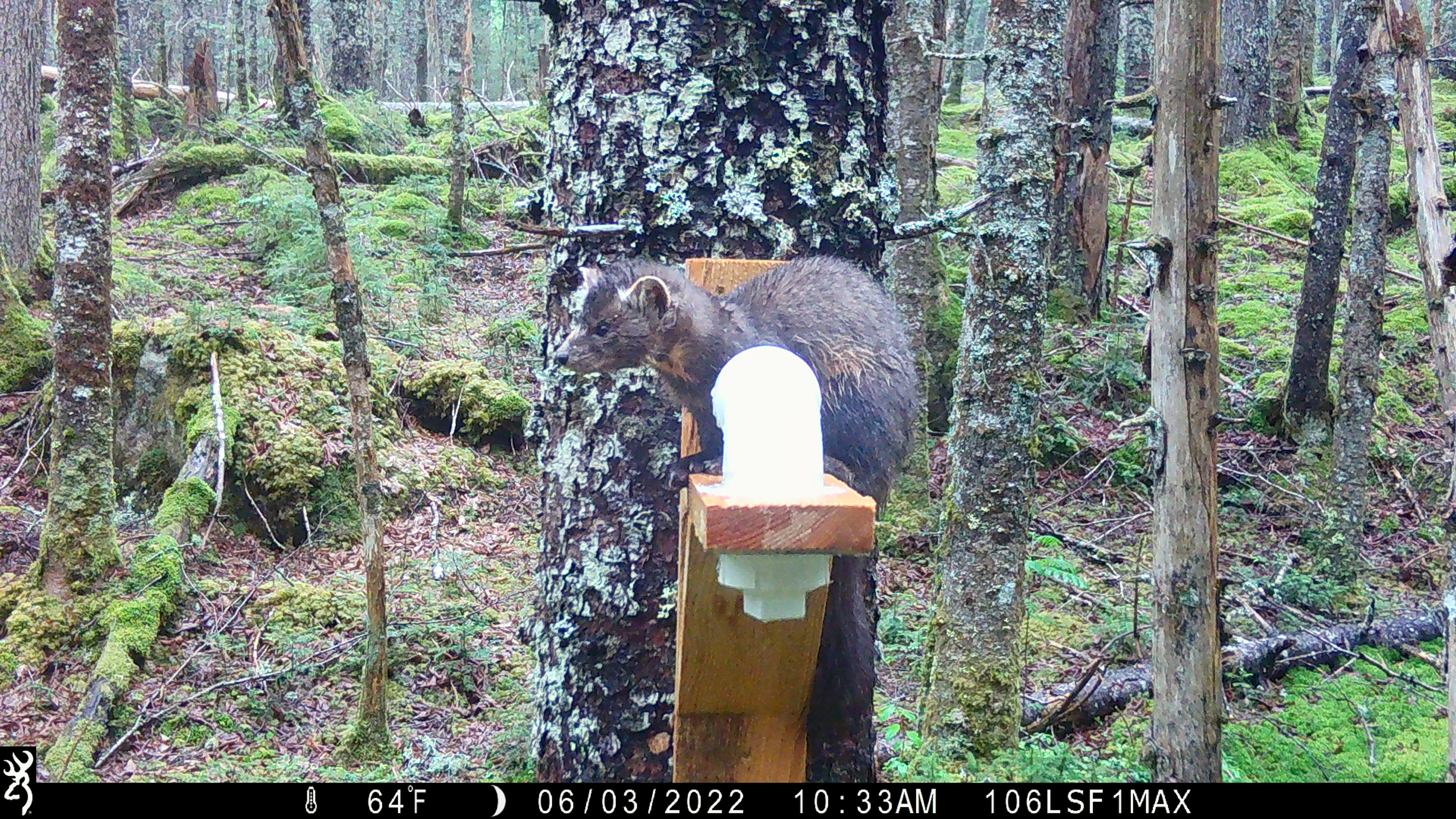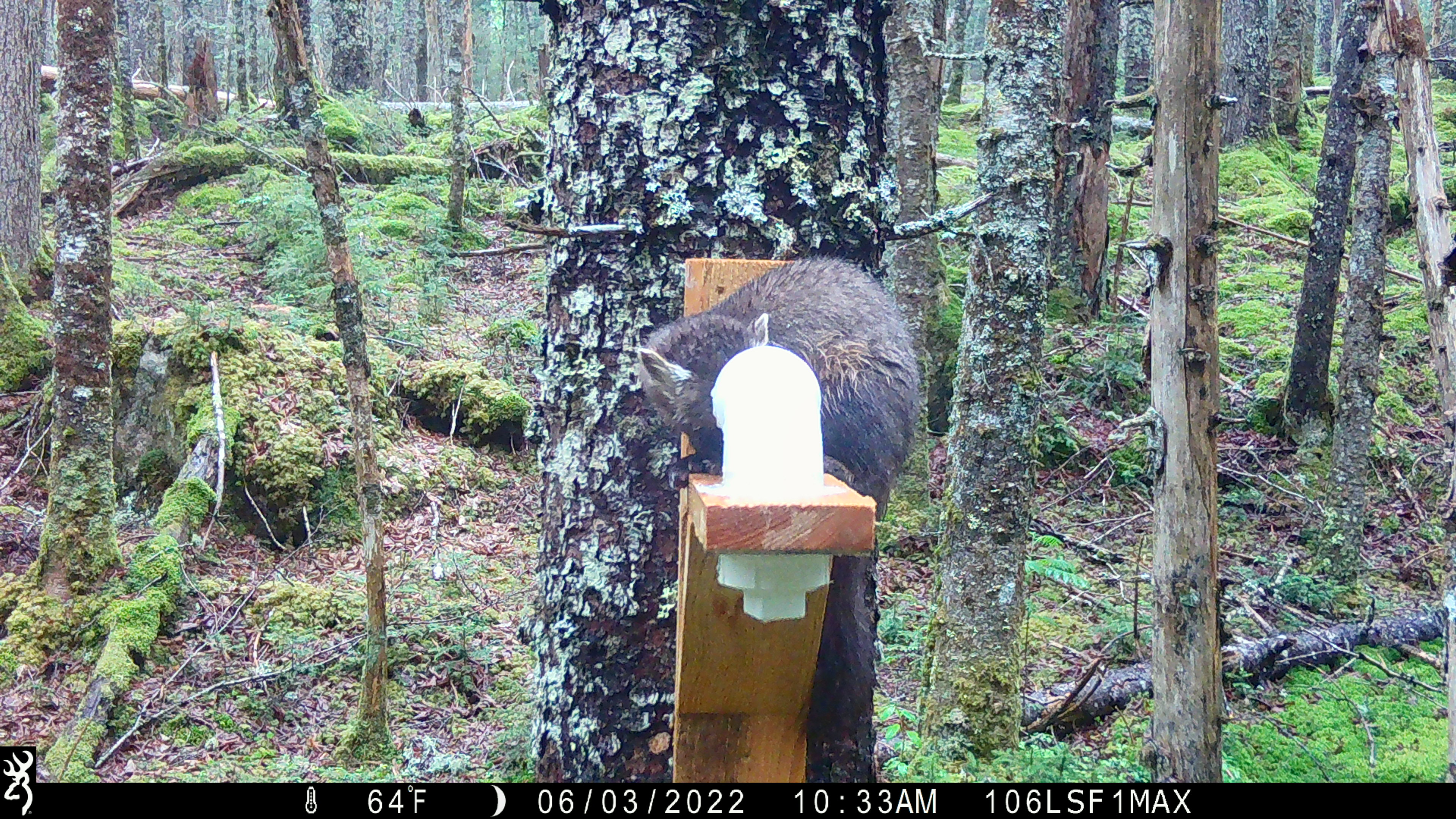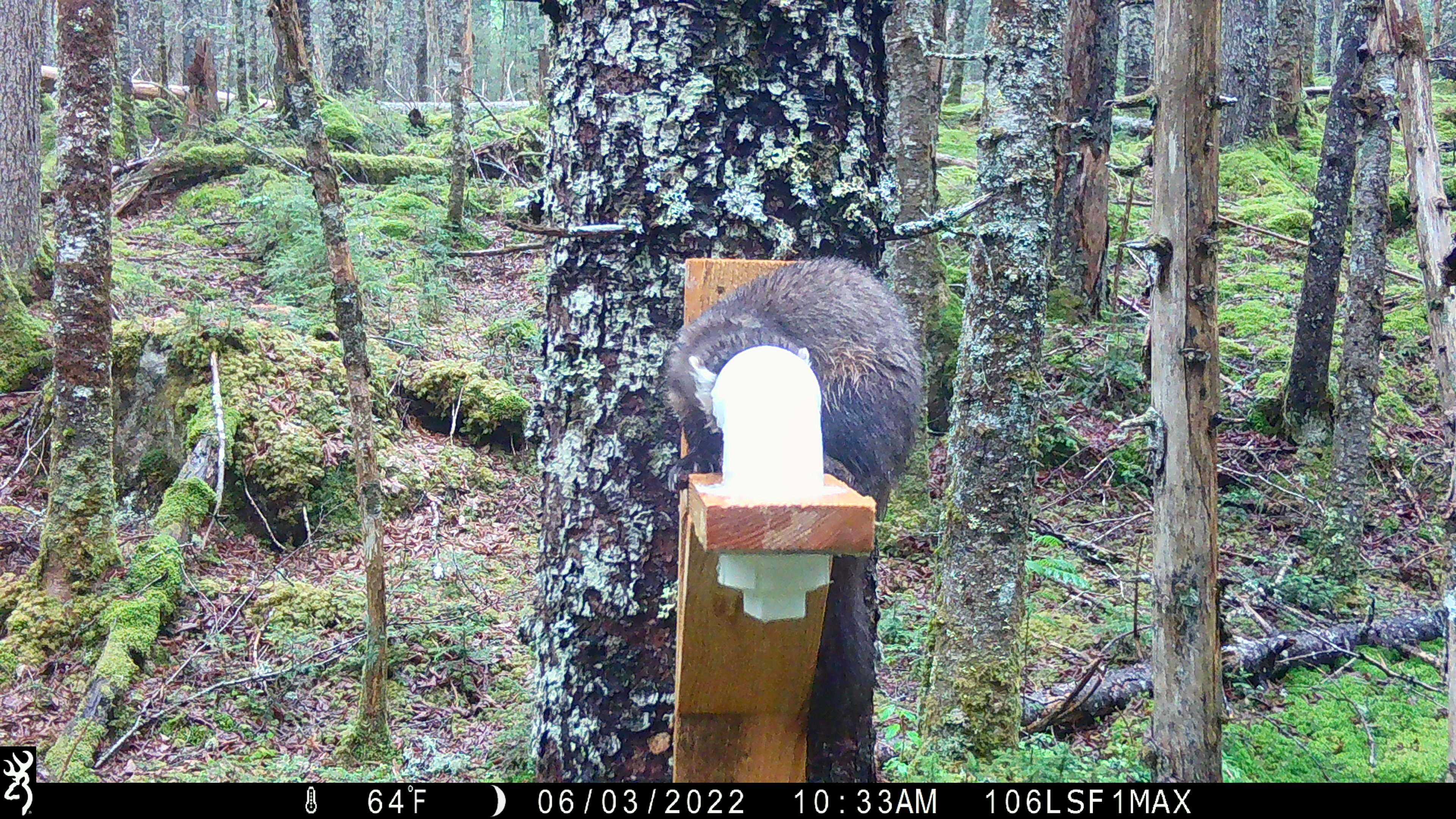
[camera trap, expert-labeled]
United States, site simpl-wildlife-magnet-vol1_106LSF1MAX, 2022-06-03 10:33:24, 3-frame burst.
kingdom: Animalia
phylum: Chordata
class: Mammalia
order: Carnivora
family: Mustelidae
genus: Martes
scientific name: Martes americana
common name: american marten